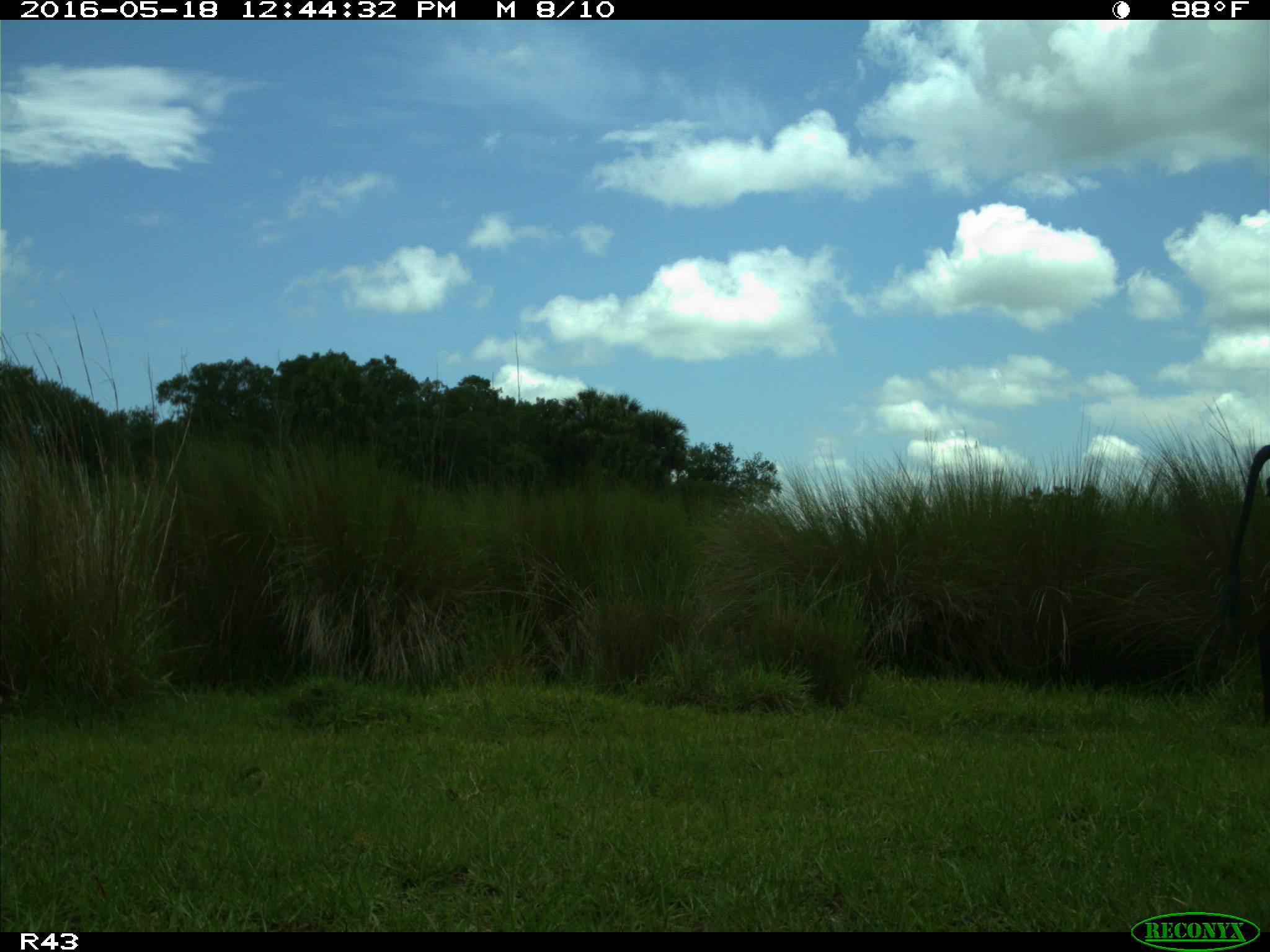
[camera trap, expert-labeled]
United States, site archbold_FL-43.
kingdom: Animalia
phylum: Chordata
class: Mammalia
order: Artiodactyla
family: Bovidae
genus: Bos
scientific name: Bos taurus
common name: domestic cow